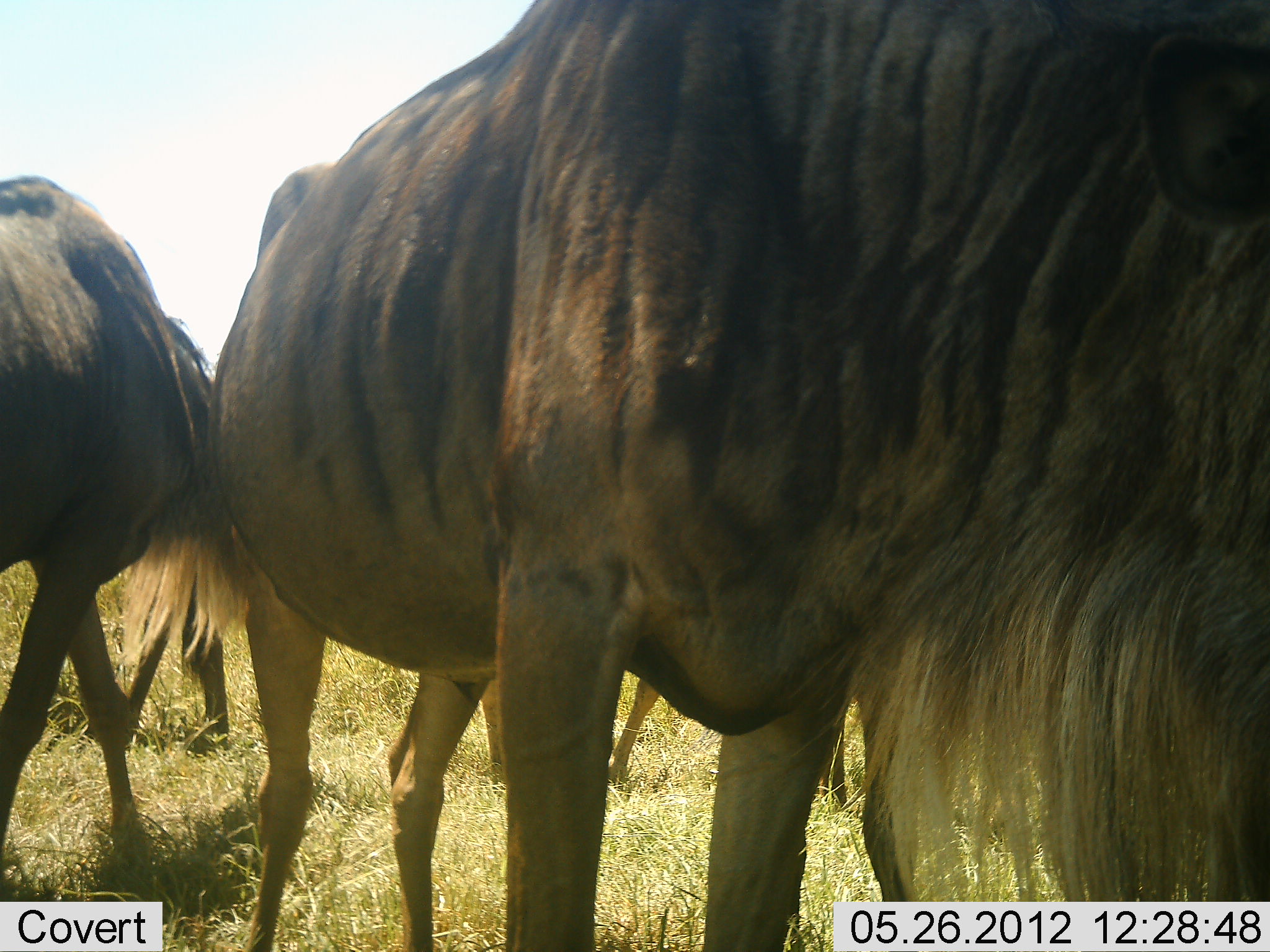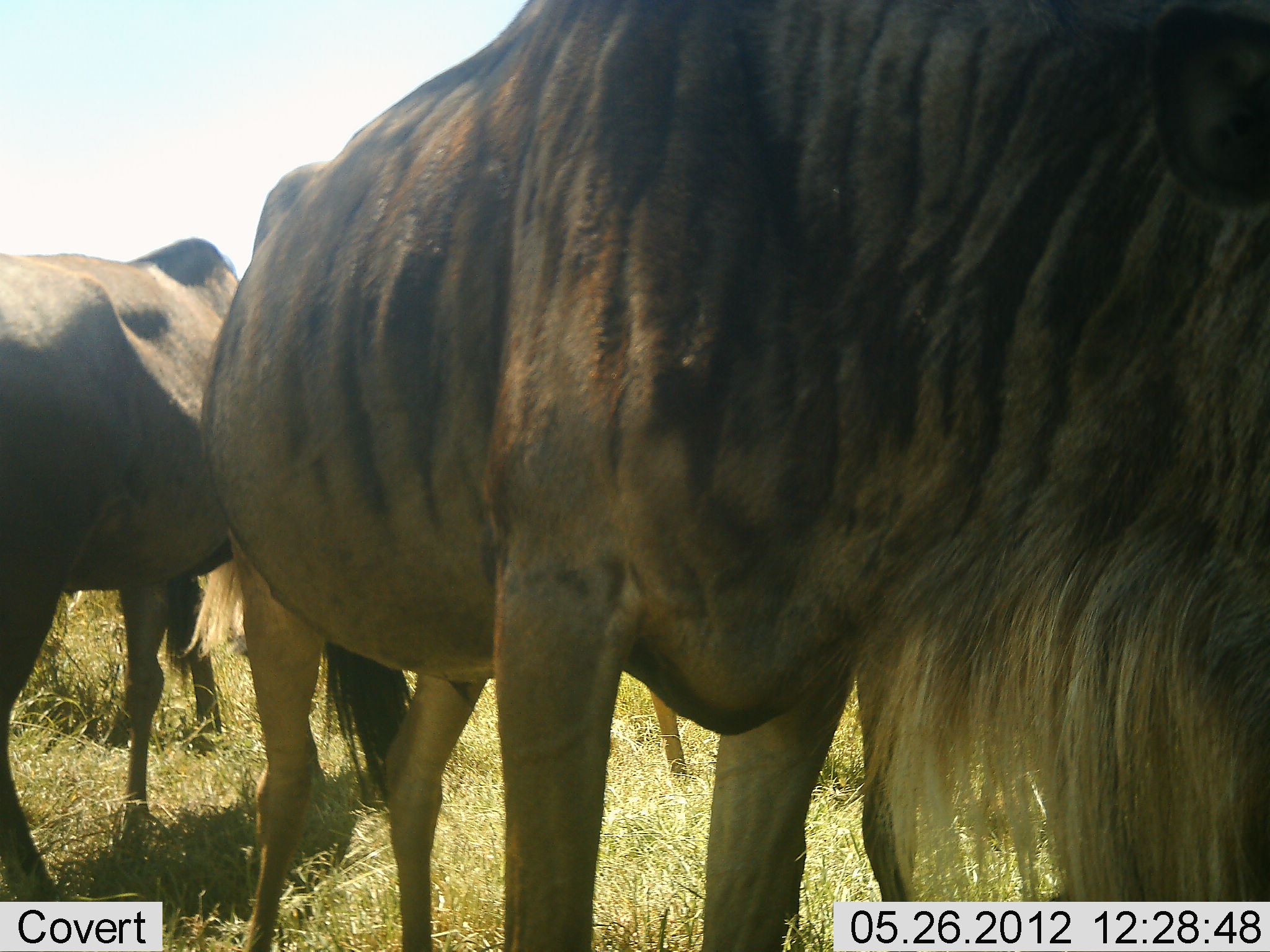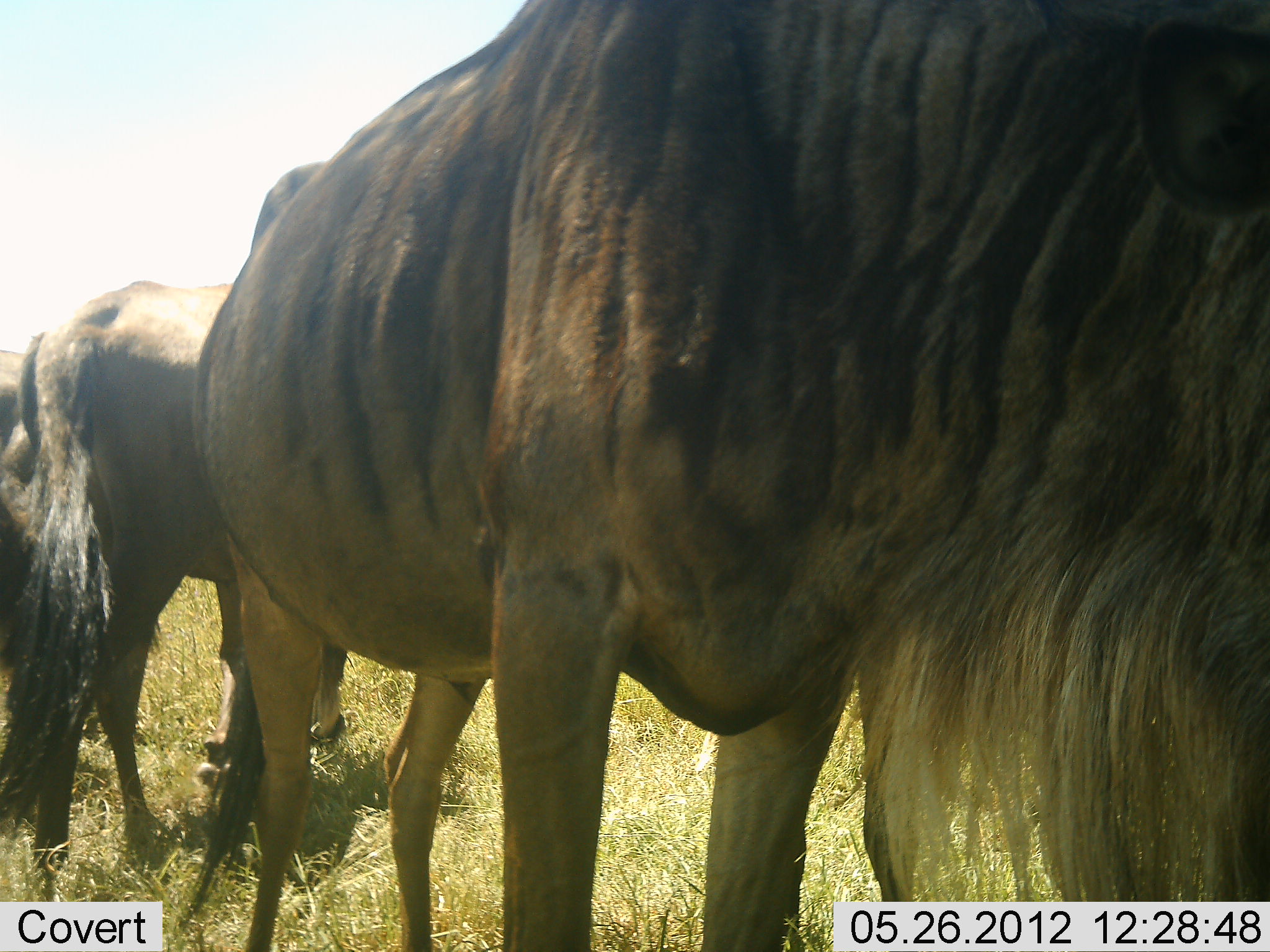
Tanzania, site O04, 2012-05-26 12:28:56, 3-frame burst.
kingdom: Animalia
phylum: Chordata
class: Mammalia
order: Artiodactyla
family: Bovidae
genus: Connochaetes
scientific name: Connochaetes taurinus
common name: blue wildebeest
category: wildebeest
Wildebeest (blue wildebeest) (Connochaetes taurinus), count 3. Behavior (volunteer vote fractions): standing 80%, resting 20%, moving 50%, interacting 10%. Young present (vote fraction): 10%. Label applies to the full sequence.